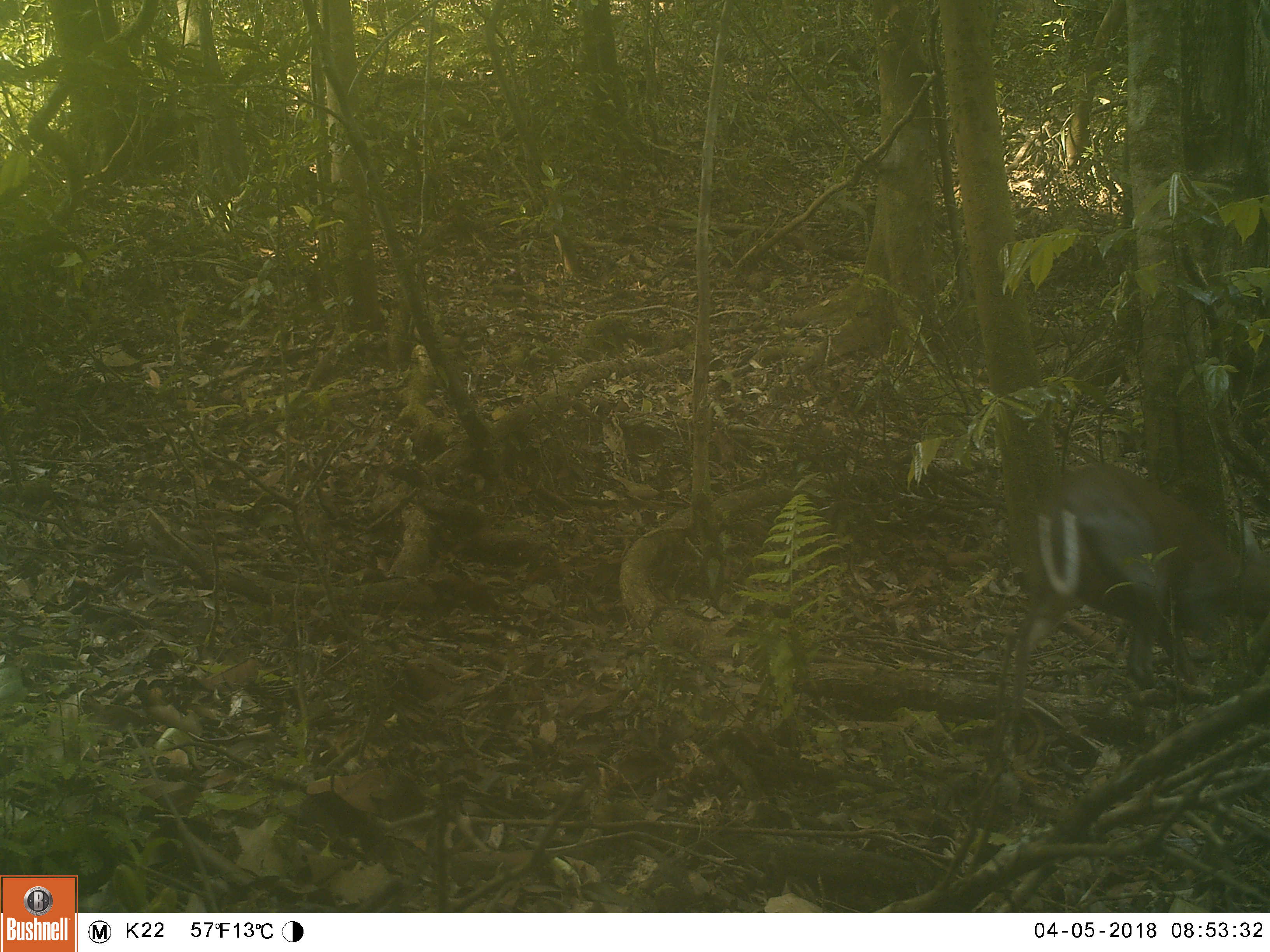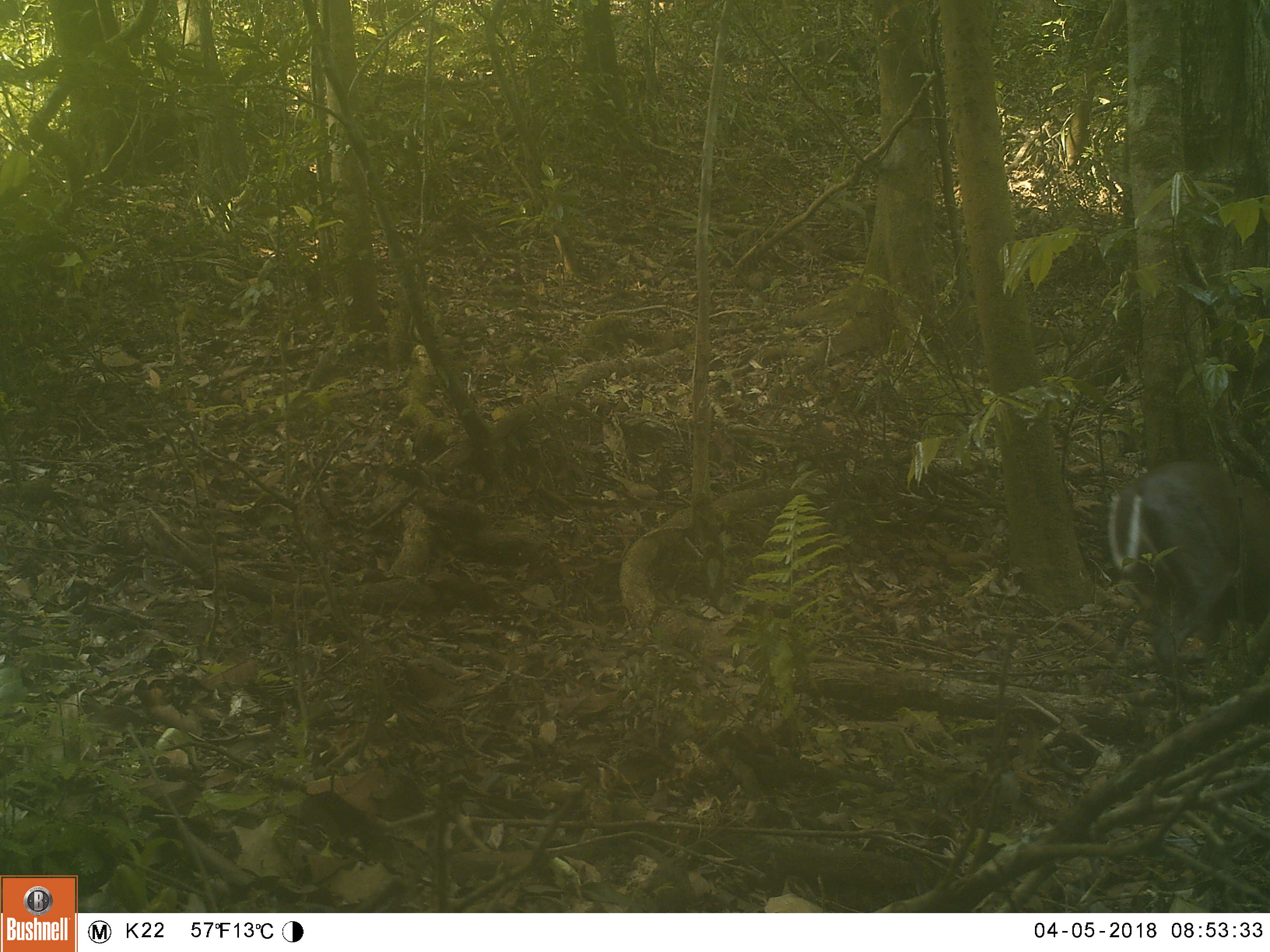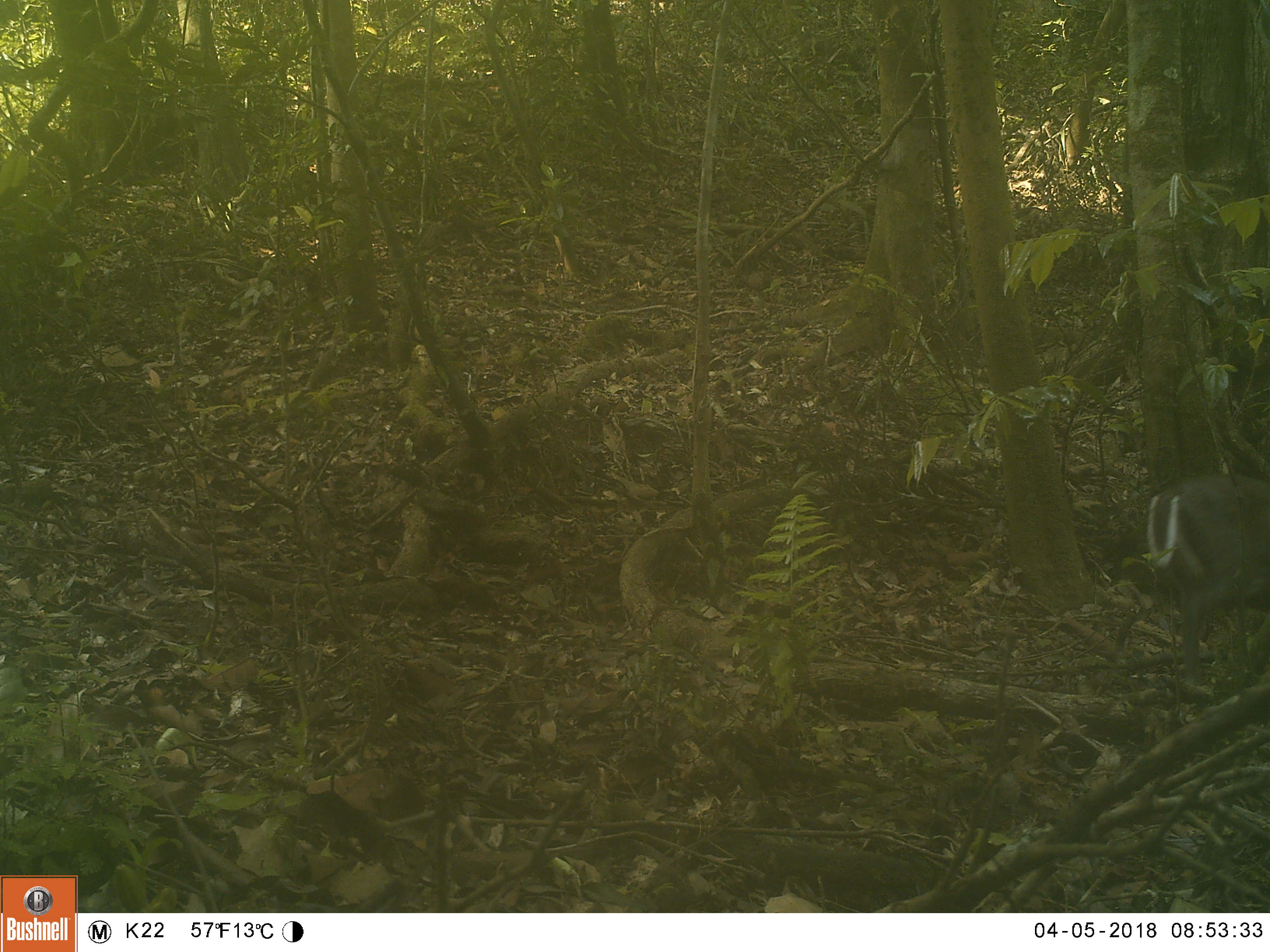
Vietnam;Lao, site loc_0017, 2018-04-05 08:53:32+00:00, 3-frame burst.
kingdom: Animalia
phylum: Chordata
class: Mammalia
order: Artiodactyla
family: Cervidae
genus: Muntiacus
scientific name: Muntiacus rooseveltorum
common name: roosevelt's muntjac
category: roosevelts muntjac group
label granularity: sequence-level